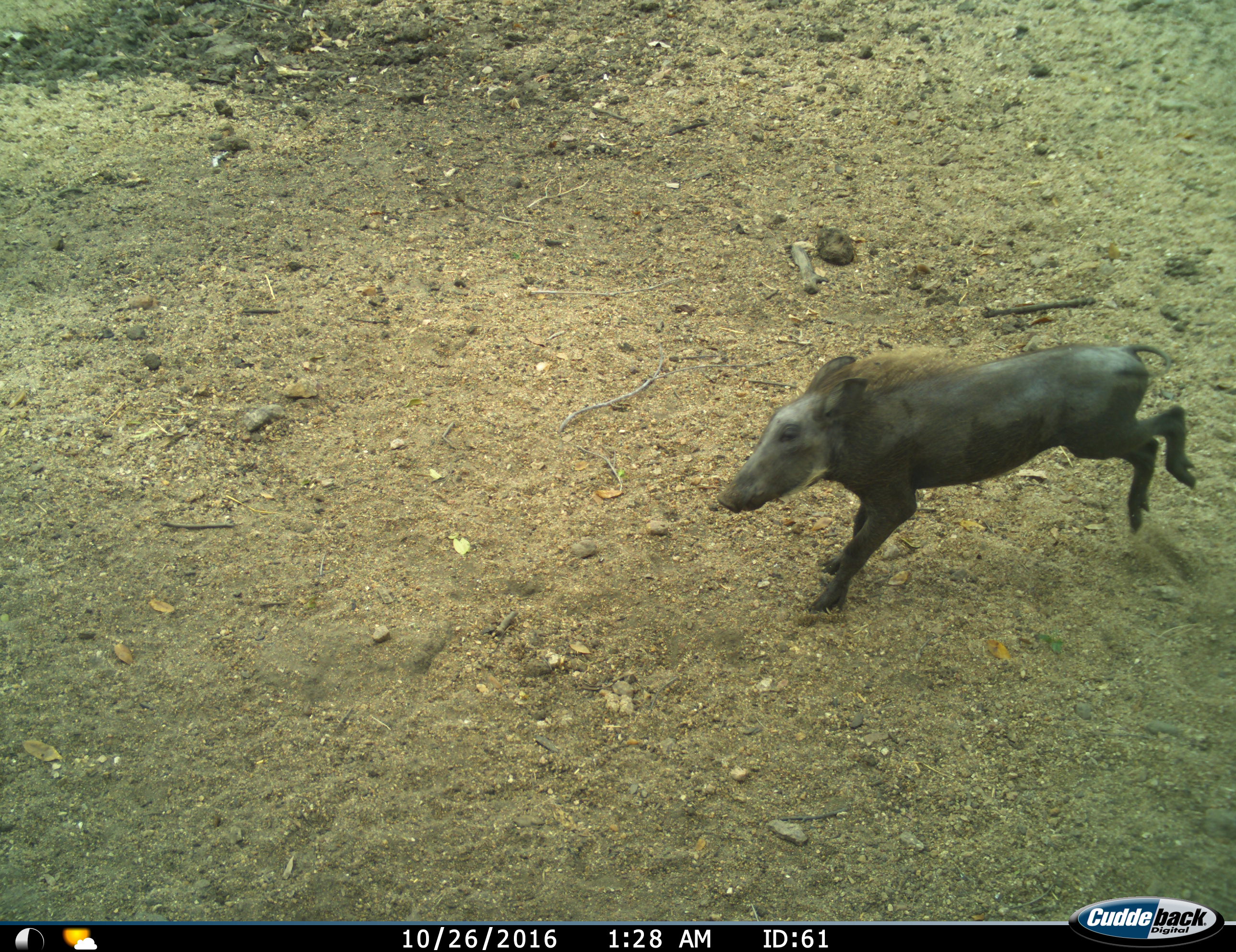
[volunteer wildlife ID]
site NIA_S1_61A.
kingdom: Animalia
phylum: Chordata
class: Mammalia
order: Artiodactyla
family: Suidae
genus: Phacochoerus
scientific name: Phacochoerus africanus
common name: warthog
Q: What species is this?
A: Warthog (Phacochoerus africanus).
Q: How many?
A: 1.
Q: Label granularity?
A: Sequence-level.